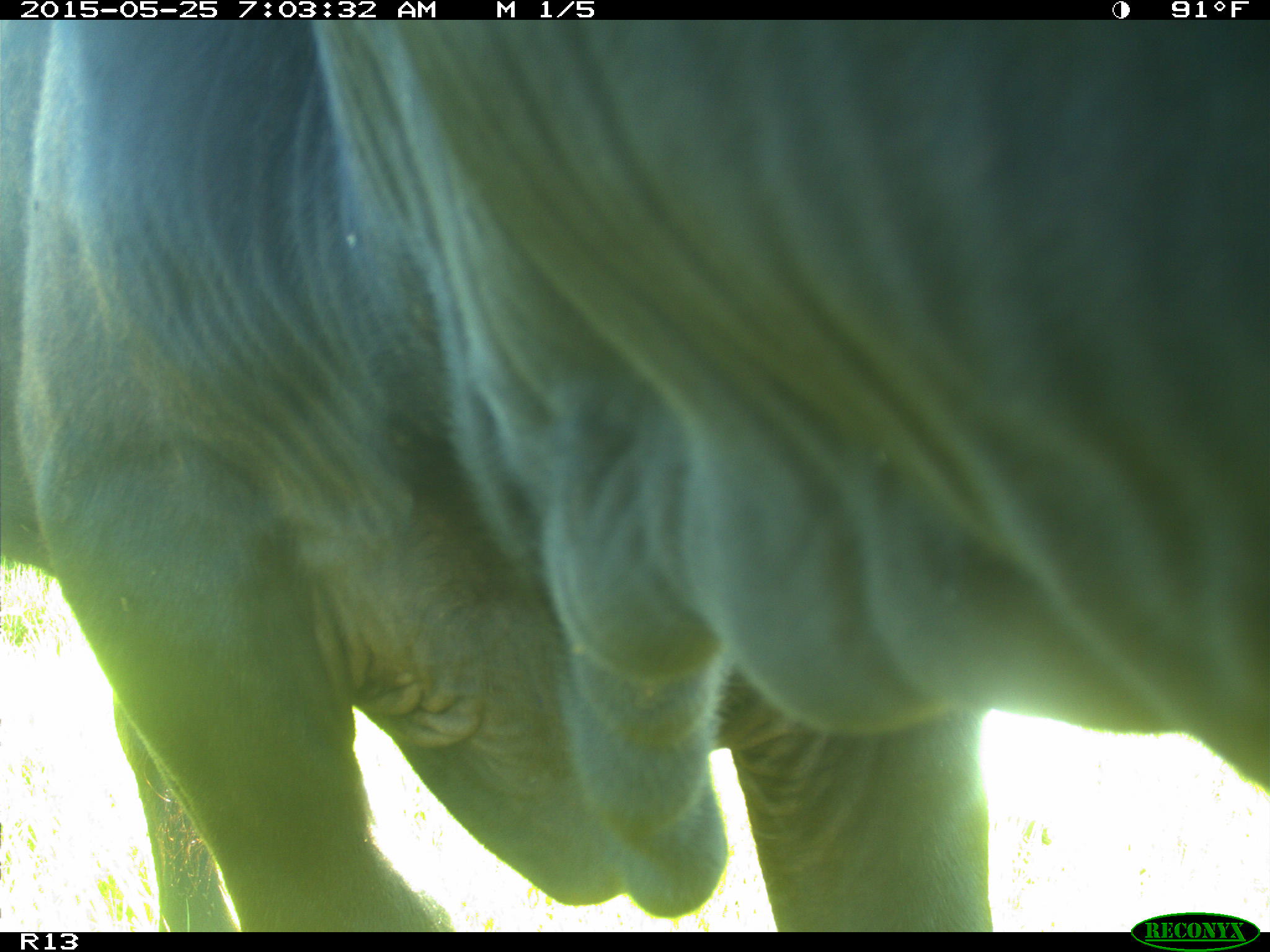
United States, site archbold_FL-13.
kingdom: Animalia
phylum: Chordata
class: Mammalia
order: Artiodactyla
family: Bovidae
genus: Bos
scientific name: Bos taurus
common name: domestic cow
Bos taurus (domestic cow).